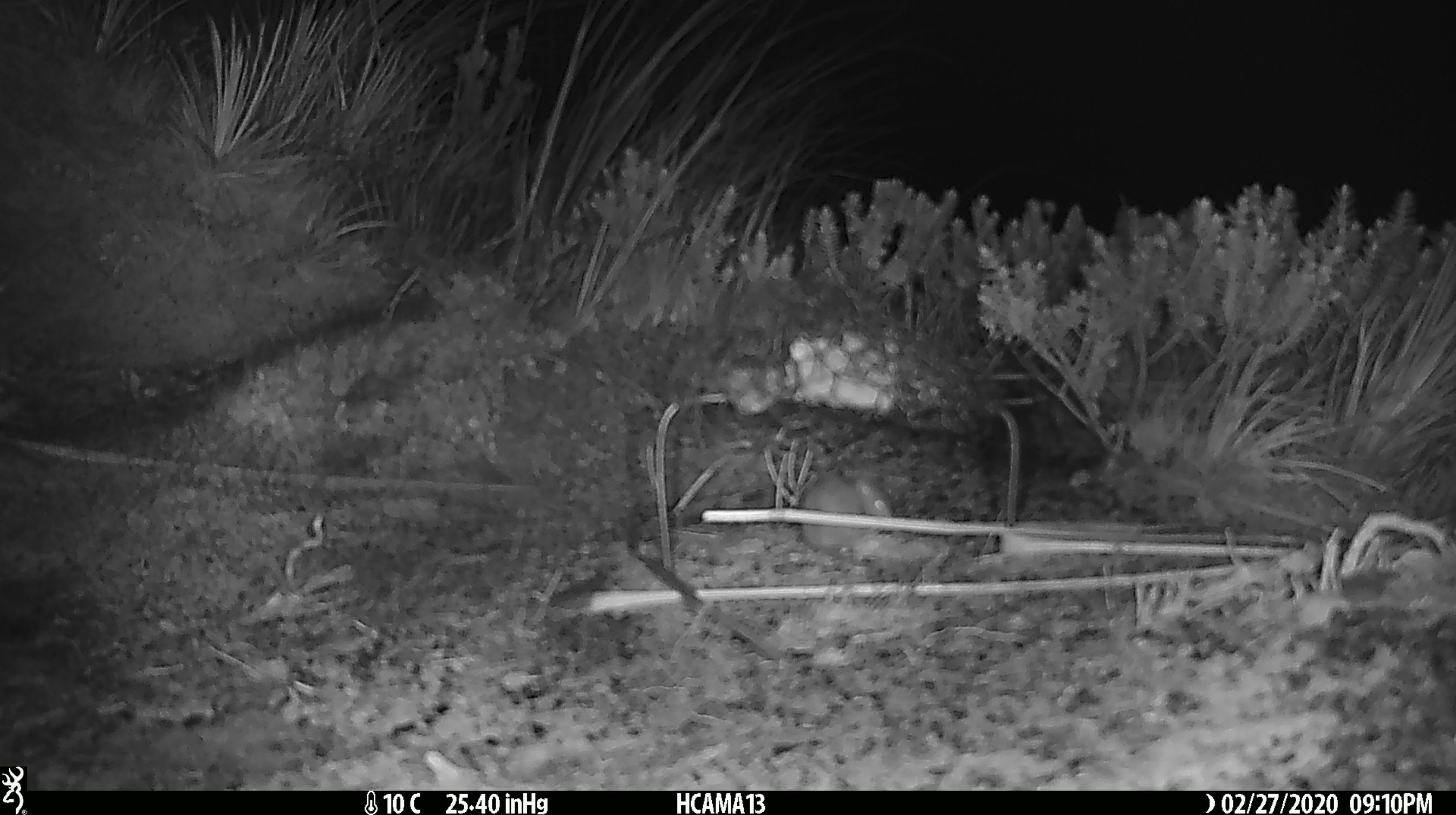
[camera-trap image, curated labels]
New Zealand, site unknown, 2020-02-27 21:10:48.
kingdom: Animalia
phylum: Chordata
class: Mammalia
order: Rodentia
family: Muridae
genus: Mus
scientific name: Mus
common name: mouse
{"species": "mouse (Mus)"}